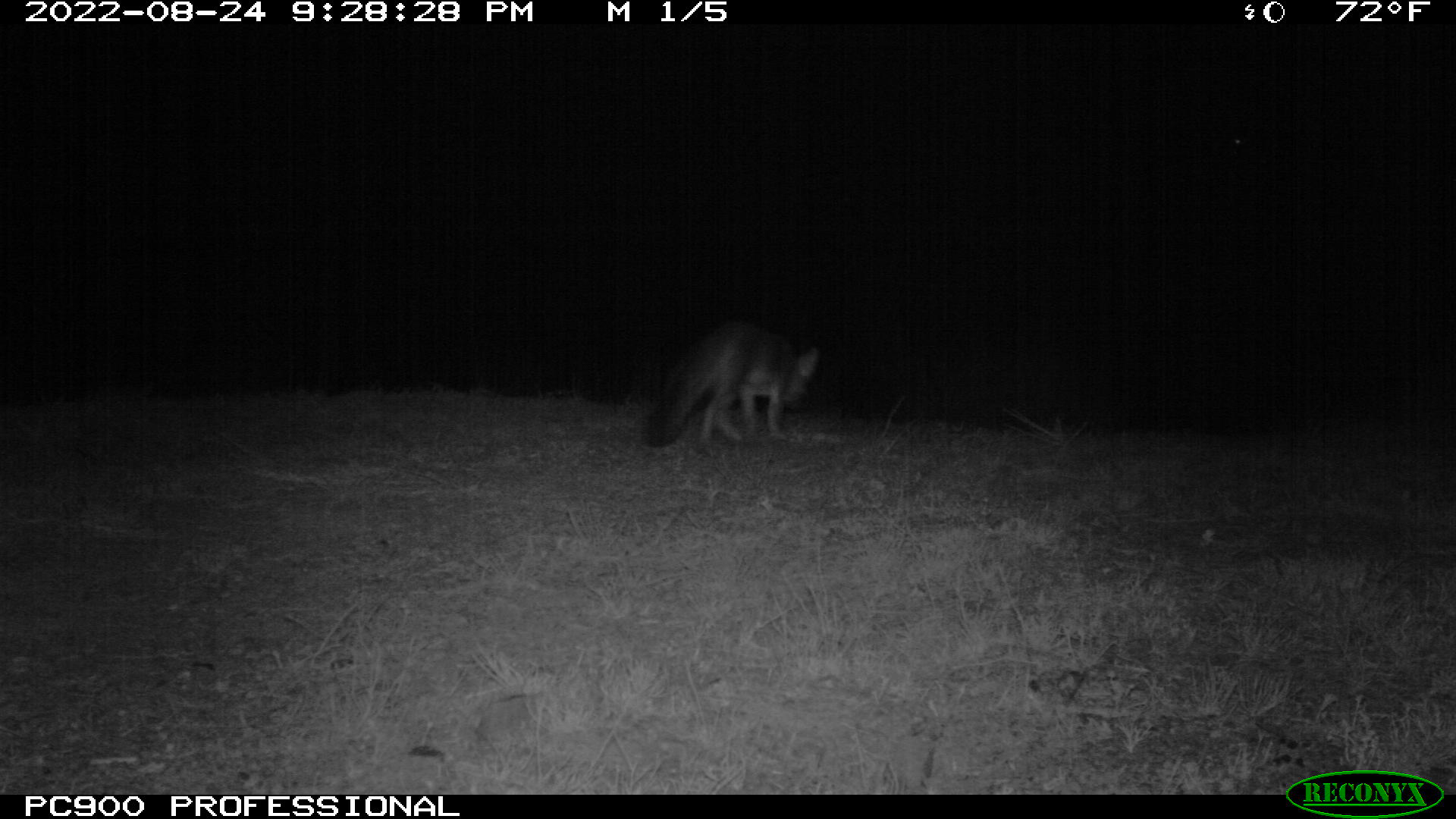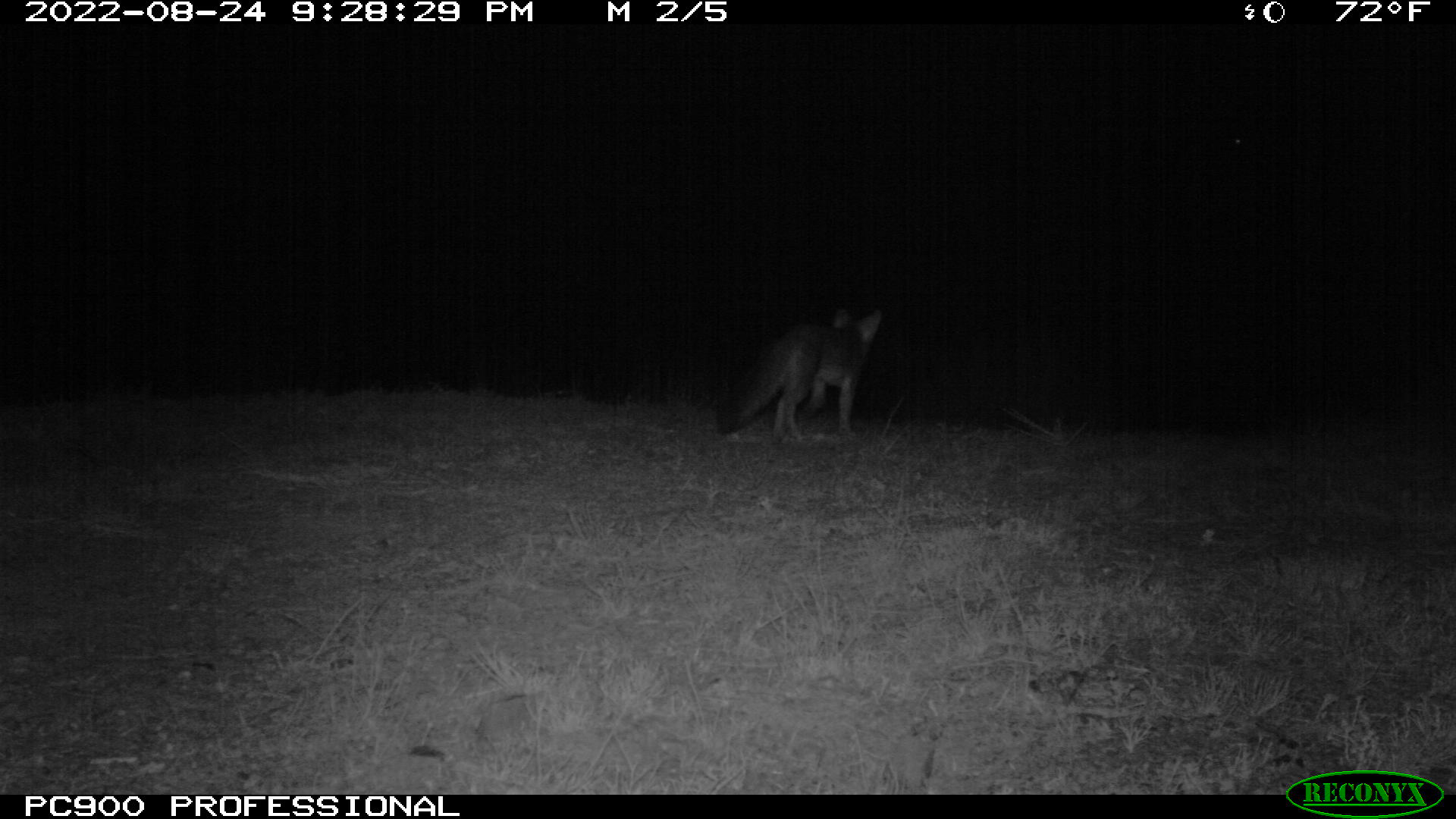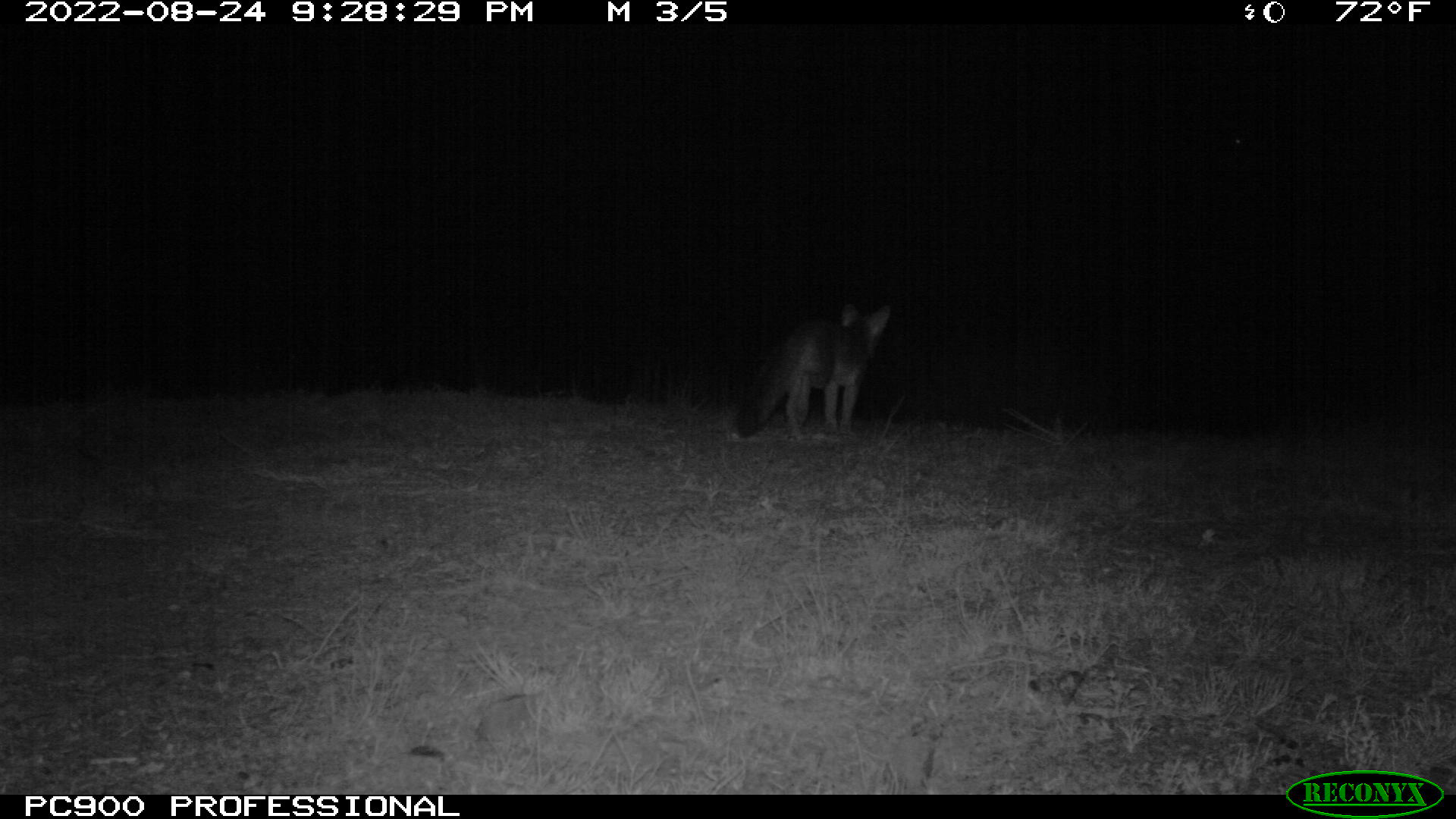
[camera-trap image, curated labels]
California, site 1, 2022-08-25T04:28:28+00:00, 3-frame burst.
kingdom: Animalia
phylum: Chordata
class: Mammalia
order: Carnivora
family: Canidae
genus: Urocyon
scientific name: Urocyon cinereoargenteus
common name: gray fox